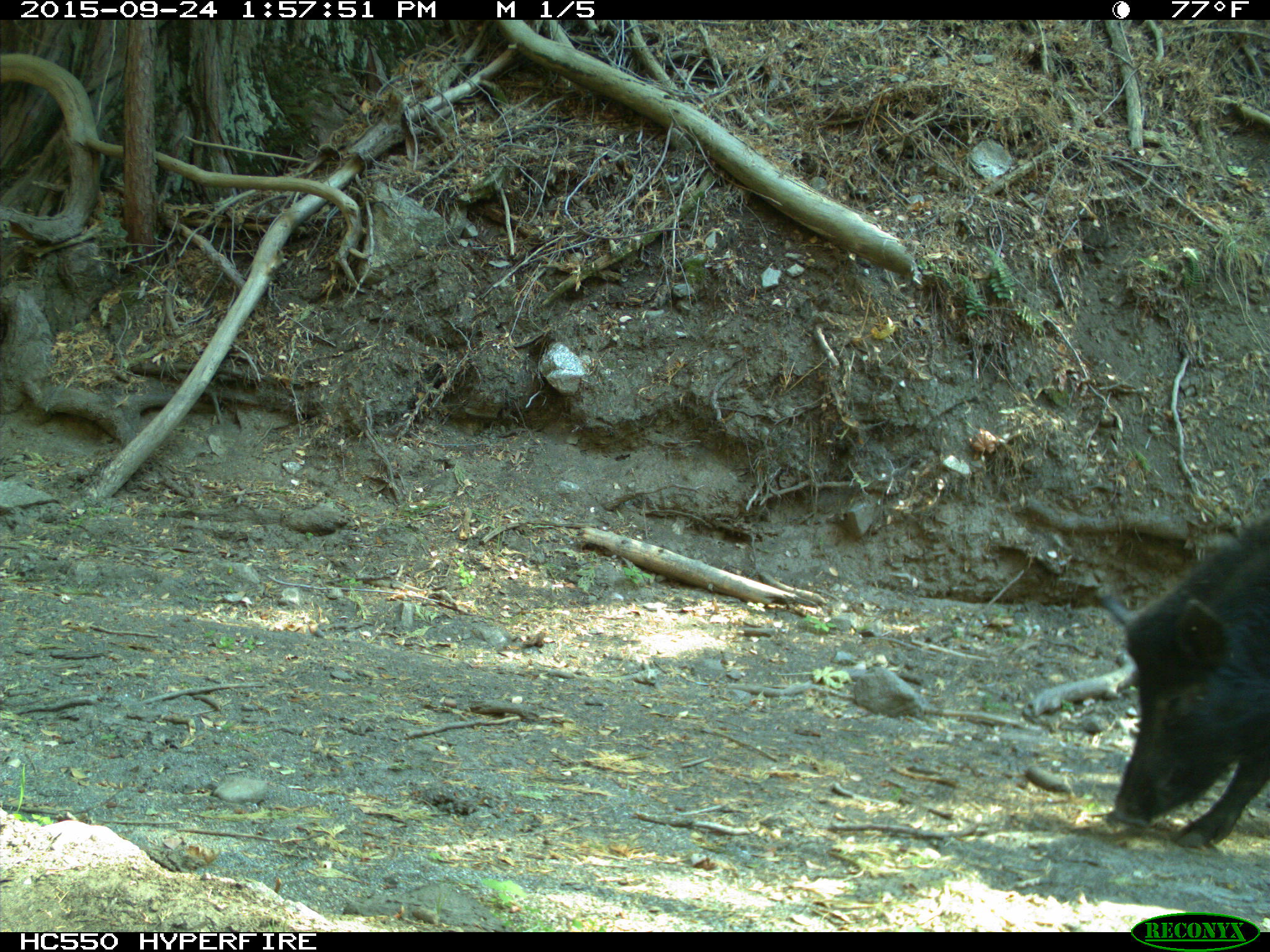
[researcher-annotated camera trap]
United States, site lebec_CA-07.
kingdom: Animalia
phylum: Chordata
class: Mammalia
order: Artiodactyla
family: Suidae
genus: Sus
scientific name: Sus scrofa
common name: wild boar